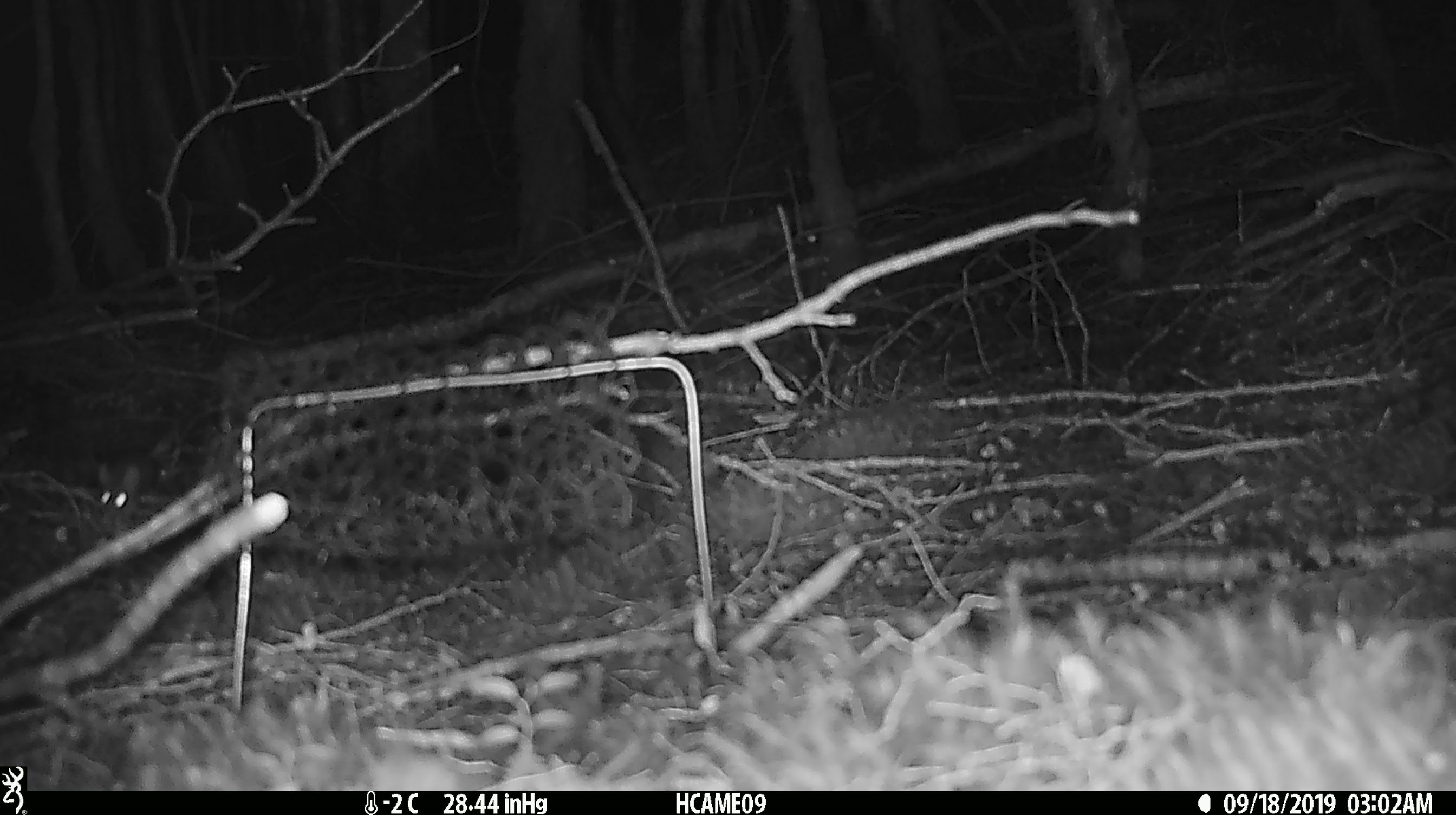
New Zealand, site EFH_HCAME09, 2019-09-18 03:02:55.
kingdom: Animalia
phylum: Chordata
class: Mammalia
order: Rodentia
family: Muridae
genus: Mus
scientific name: Mus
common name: mouse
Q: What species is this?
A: Mouse (Mus).